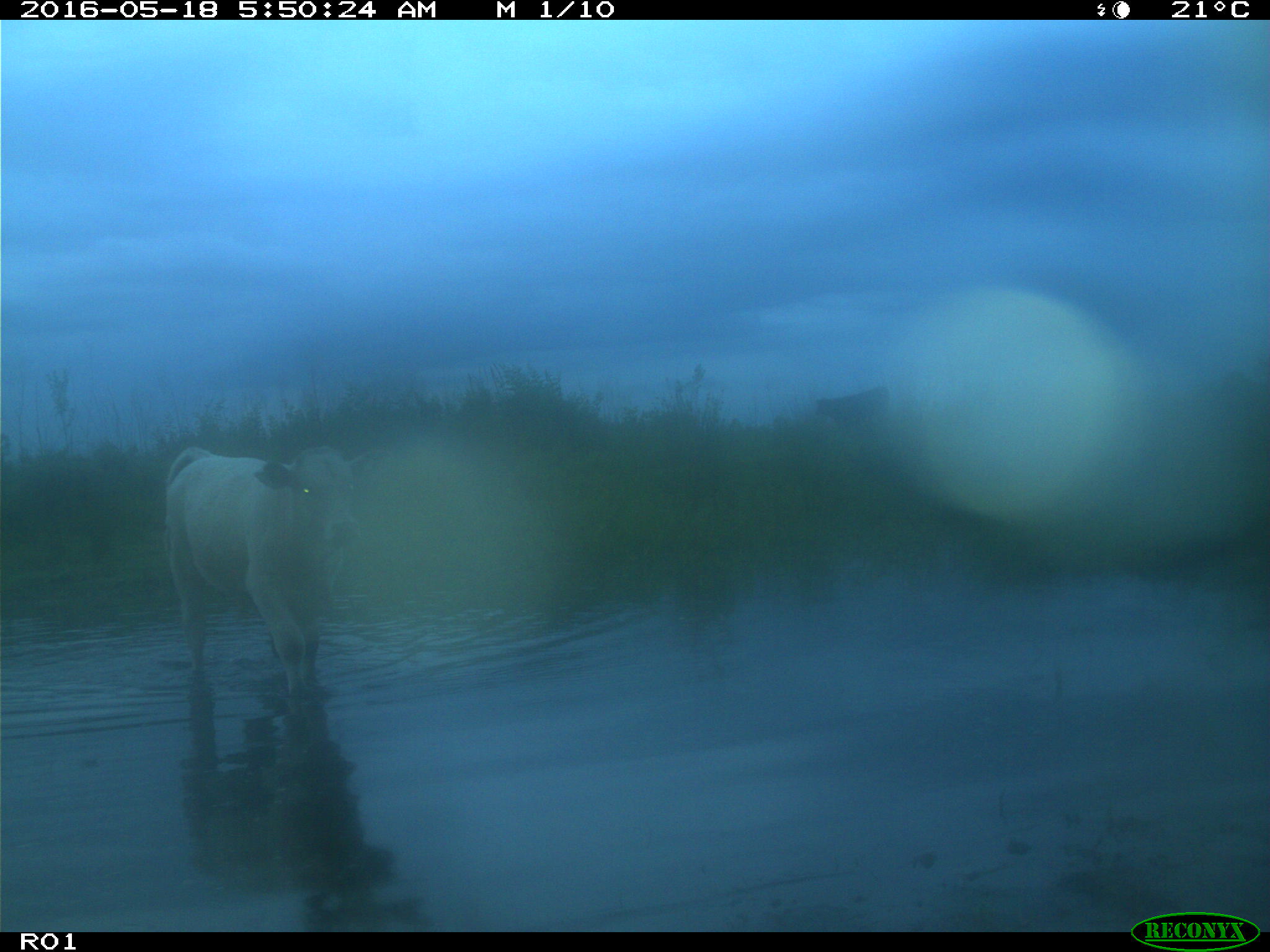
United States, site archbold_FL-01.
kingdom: Animalia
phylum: Chordata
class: Mammalia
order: Artiodactyla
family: Bovidae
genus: Bos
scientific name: Bos taurus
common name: domestic cow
Bos taurus (domestic cow).